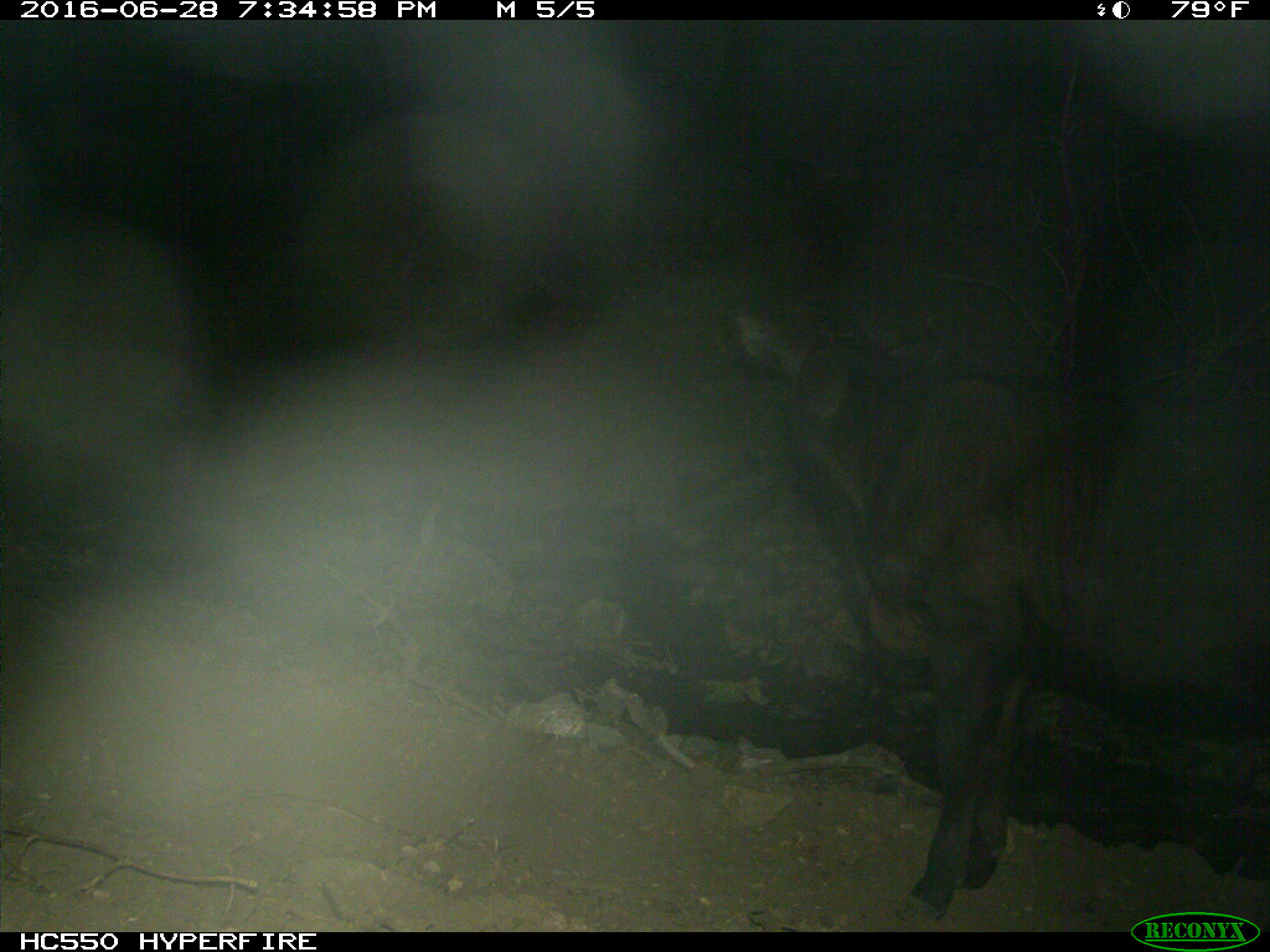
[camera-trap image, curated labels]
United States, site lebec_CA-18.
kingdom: Animalia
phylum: Chordata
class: Mammalia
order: Artiodactyla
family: Bovidae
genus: Bos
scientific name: Bos taurus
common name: domestic cow